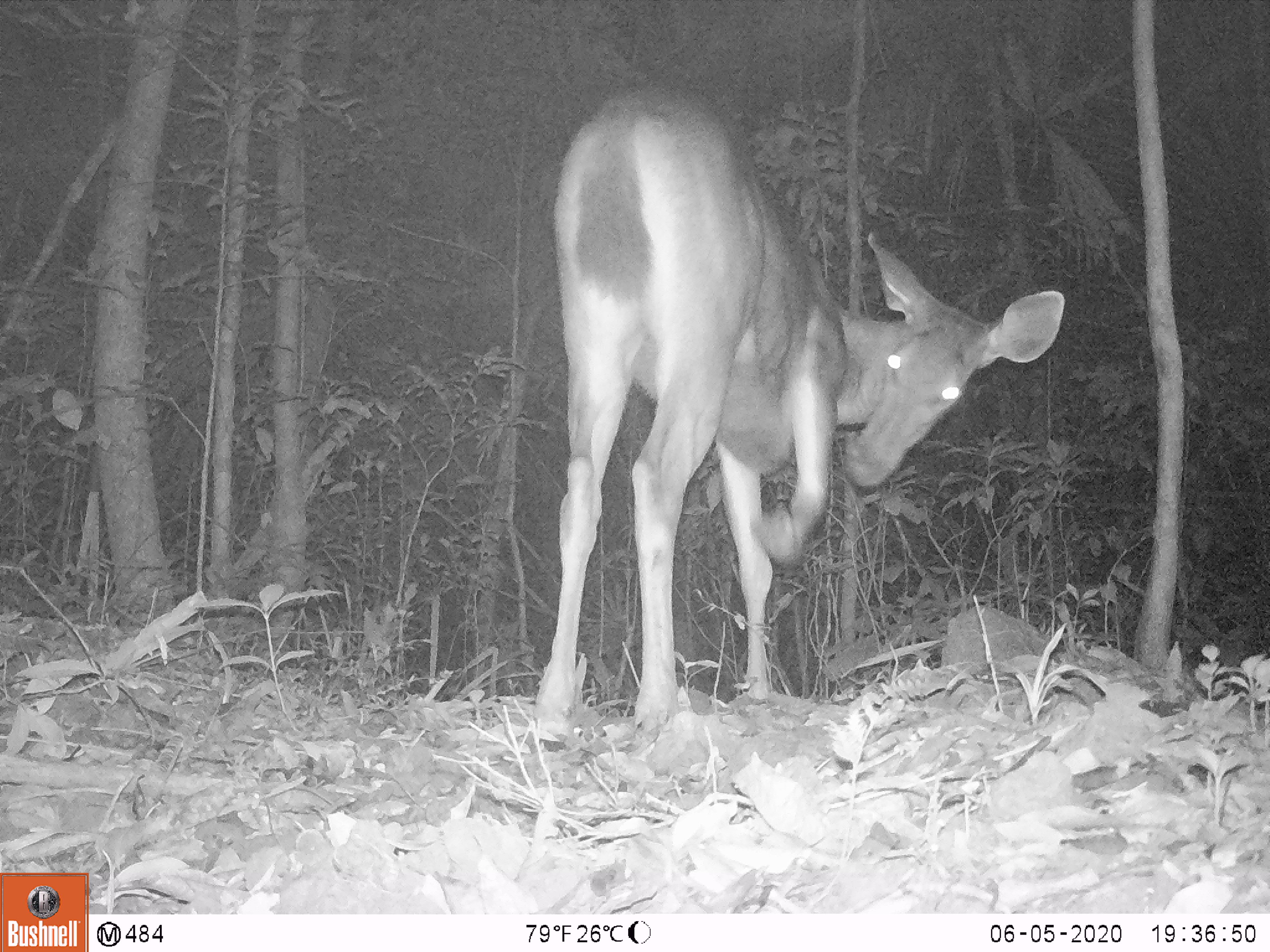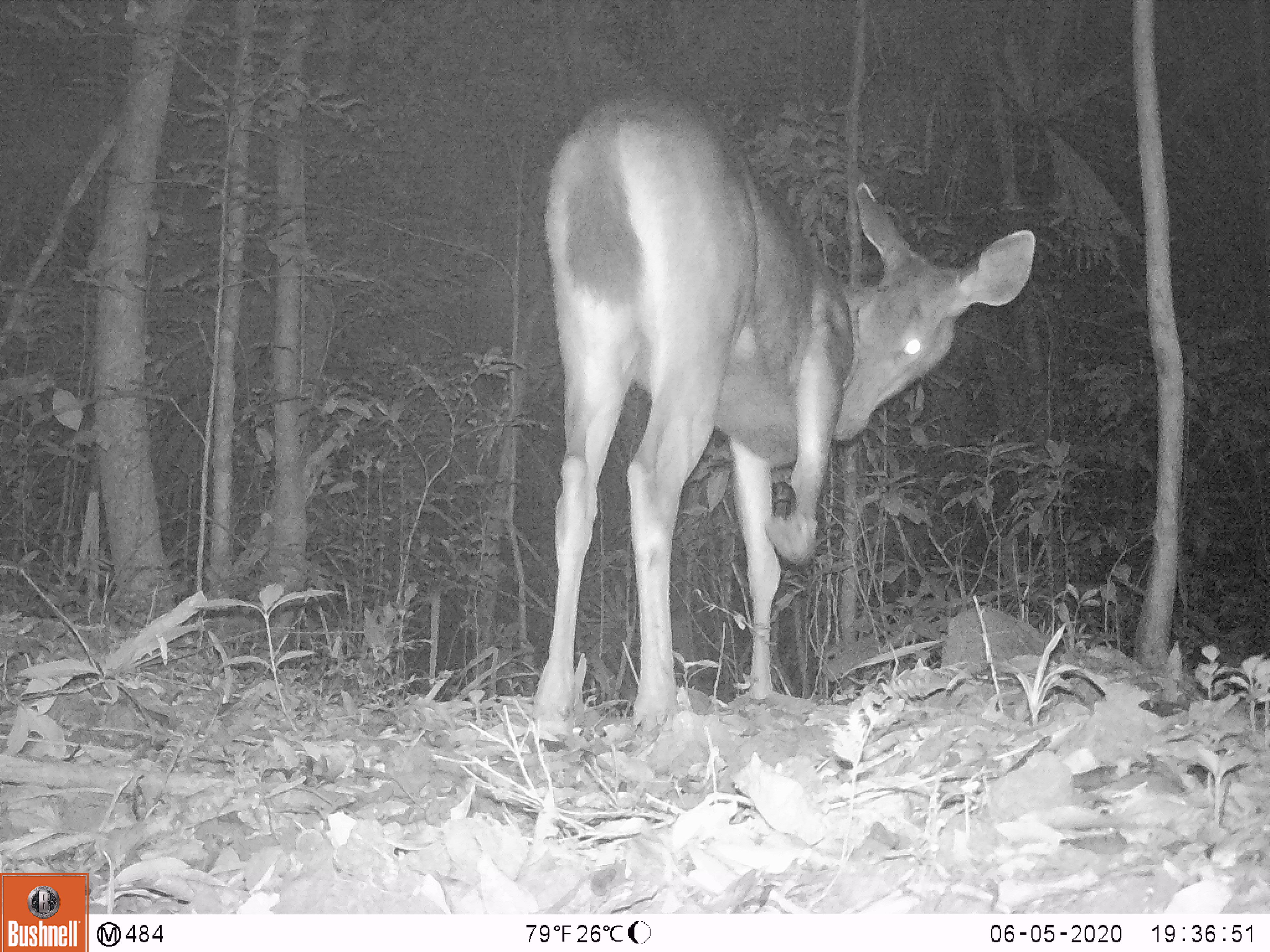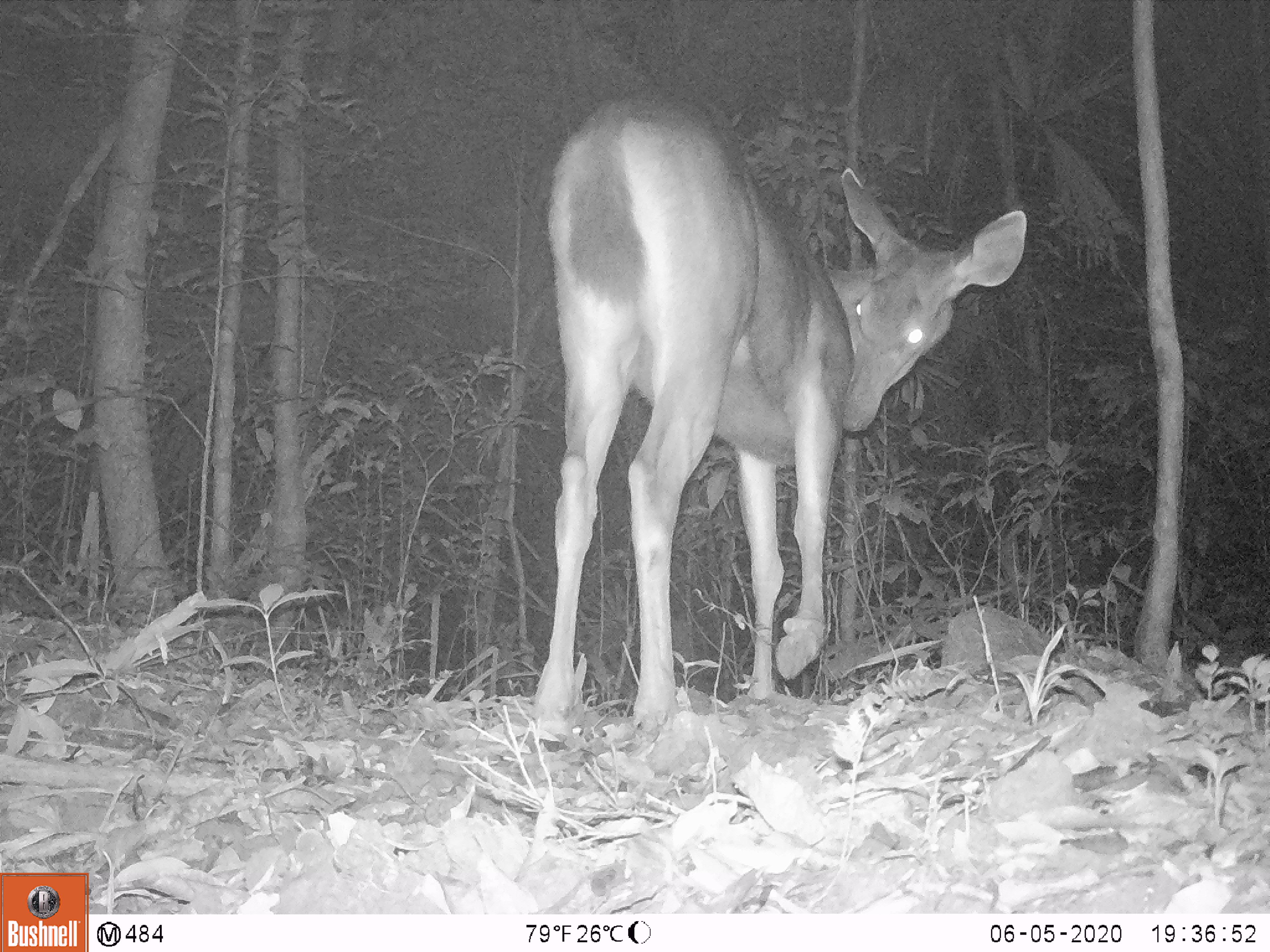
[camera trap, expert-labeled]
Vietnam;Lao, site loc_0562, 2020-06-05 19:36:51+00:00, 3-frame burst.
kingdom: Animalia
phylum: Chordata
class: Mammalia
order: Artiodactyla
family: Cervidae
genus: Rusa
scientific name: Rusa unicolor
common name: sambar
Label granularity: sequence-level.